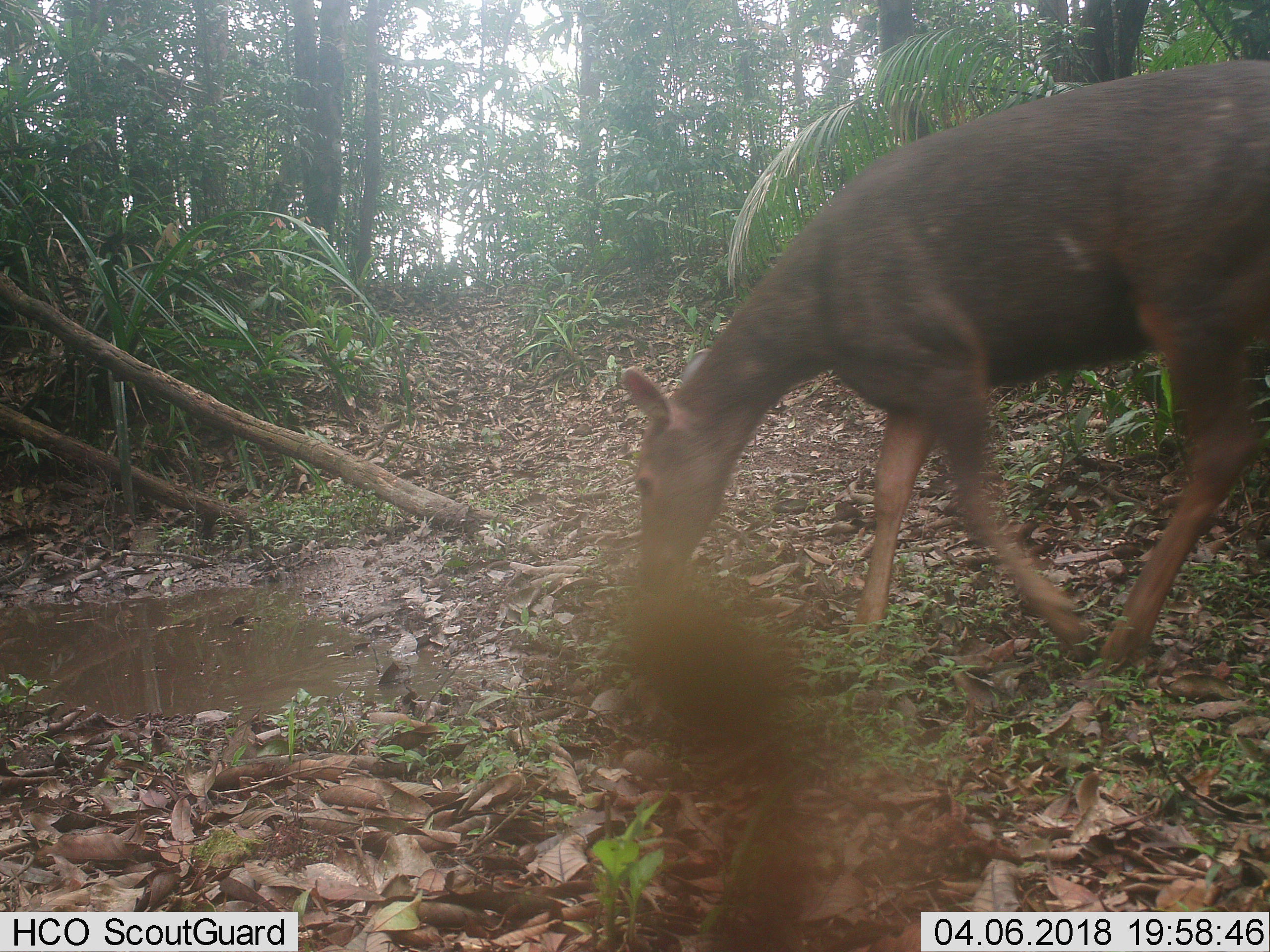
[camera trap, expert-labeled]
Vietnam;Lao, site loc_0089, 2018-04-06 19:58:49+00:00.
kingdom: Animalia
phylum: Chordata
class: Mammalia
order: Artiodactyla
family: Cervidae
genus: Rusa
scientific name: Rusa unicolor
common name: sambar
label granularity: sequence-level